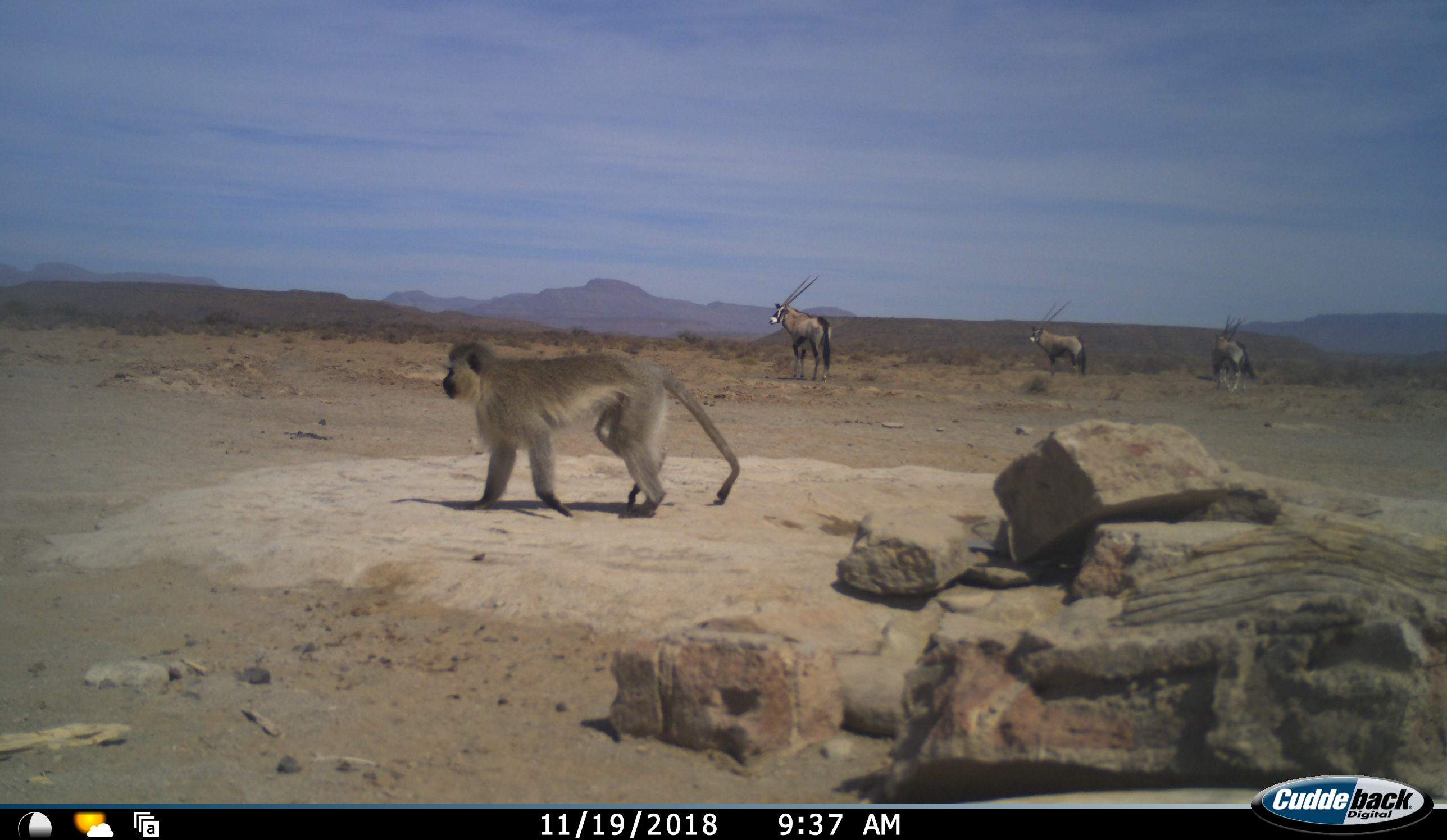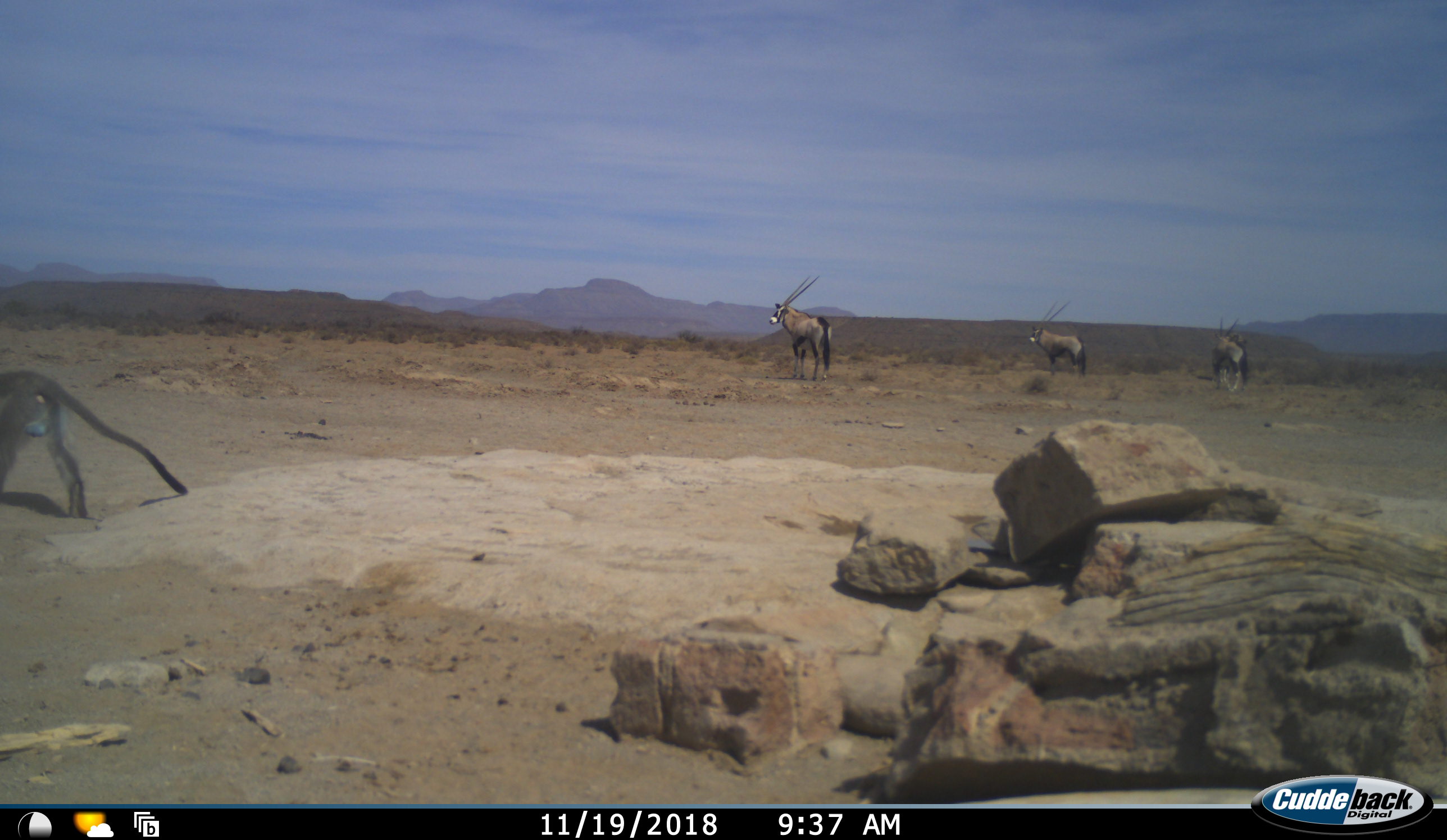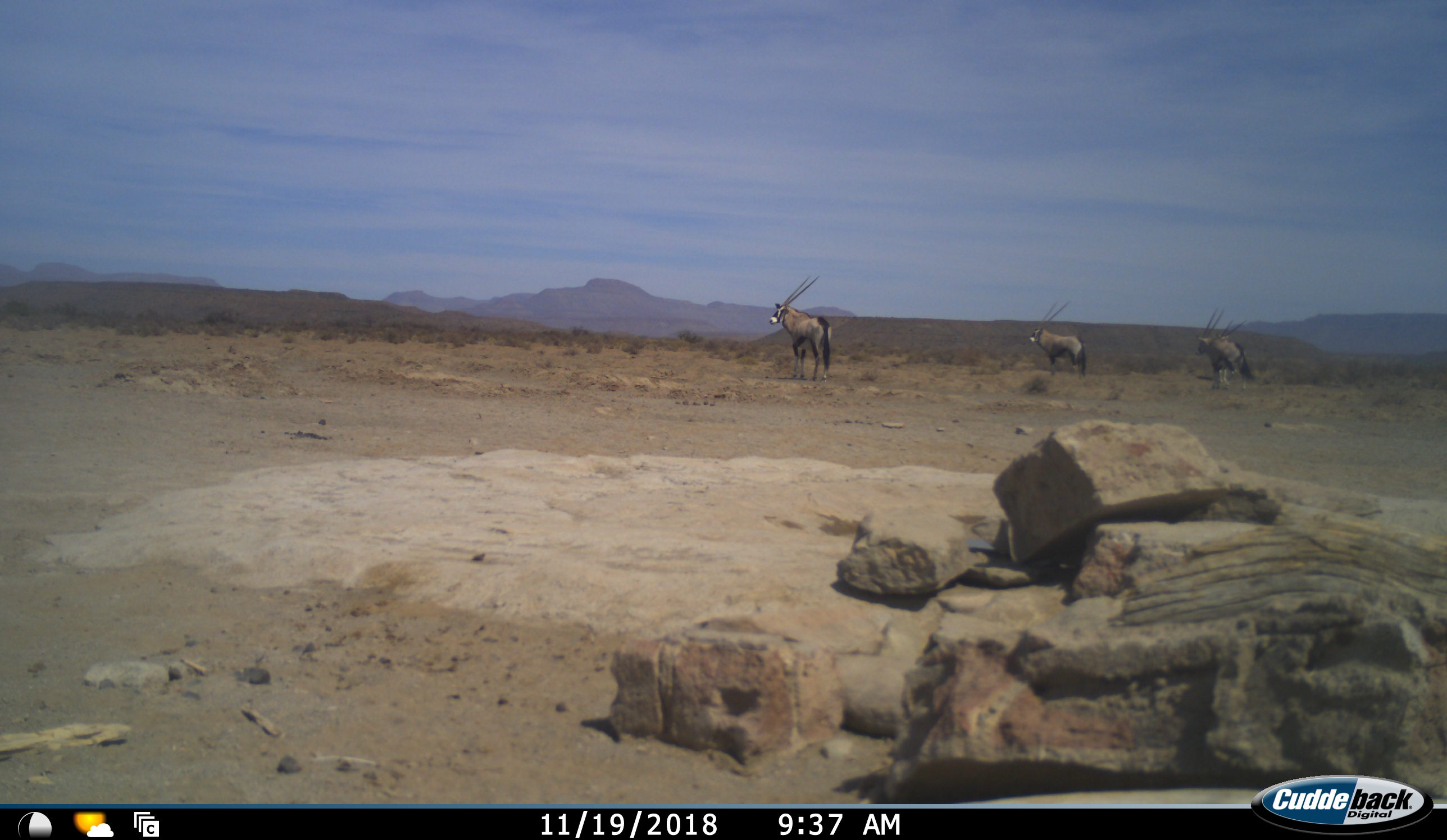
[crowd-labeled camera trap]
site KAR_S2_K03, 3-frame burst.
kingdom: Animalia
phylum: Chordata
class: Mammalia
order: Artiodactyla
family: Bovidae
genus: Oryx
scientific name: Oryx gazella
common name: gemsbok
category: oryx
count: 3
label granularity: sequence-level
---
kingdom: Animalia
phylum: Chordata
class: Mammalia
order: Primates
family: Cercopithecidae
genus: Chlorocebus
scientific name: Chlorocebus pygerythrus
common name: vervet monkey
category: monkeyvervet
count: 1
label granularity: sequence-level